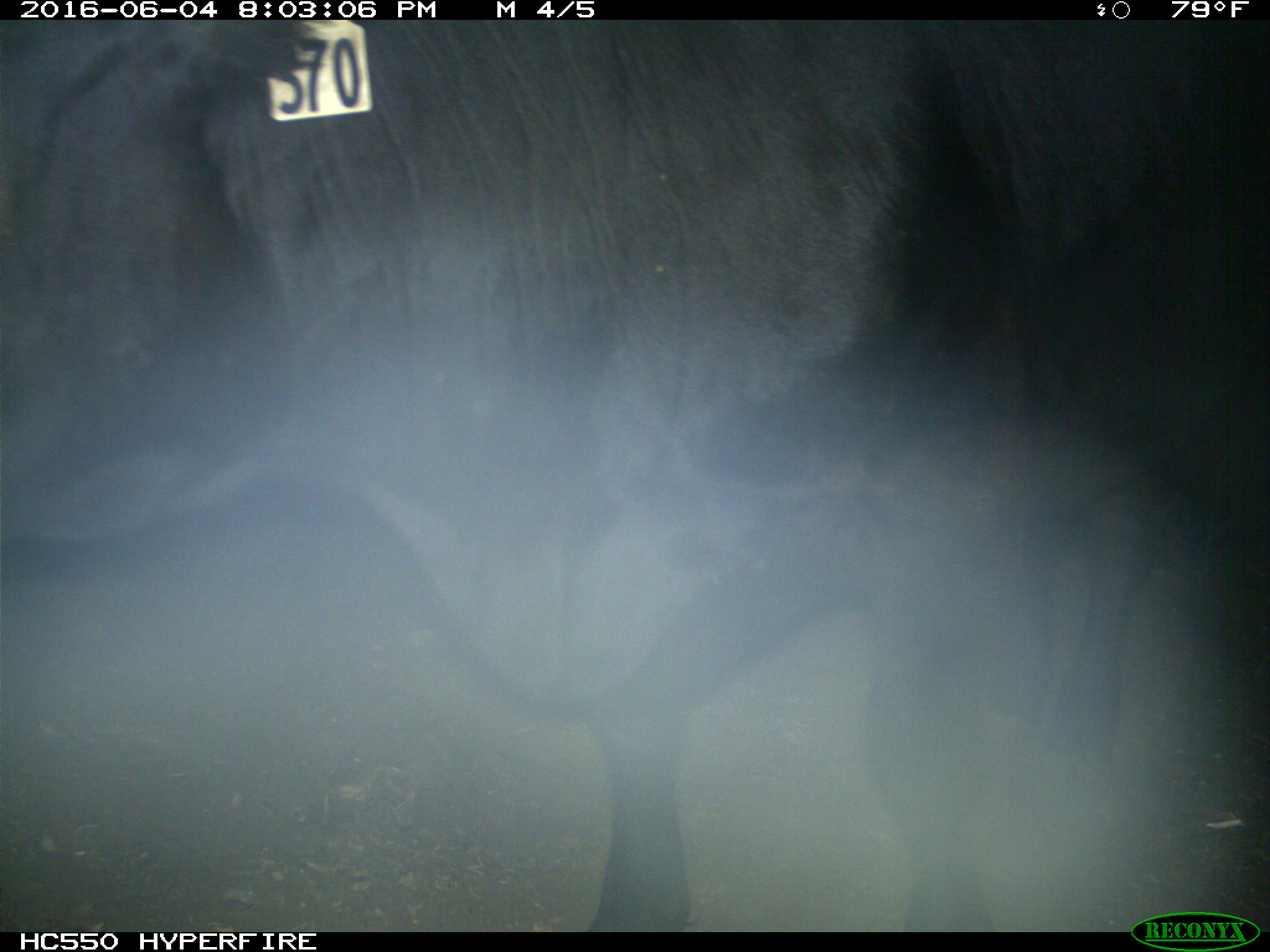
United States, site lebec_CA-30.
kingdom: Animalia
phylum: Chordata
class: Mammalia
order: Artiodactyla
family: Bovidae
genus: Bos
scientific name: Bos taurus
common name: domestic cow